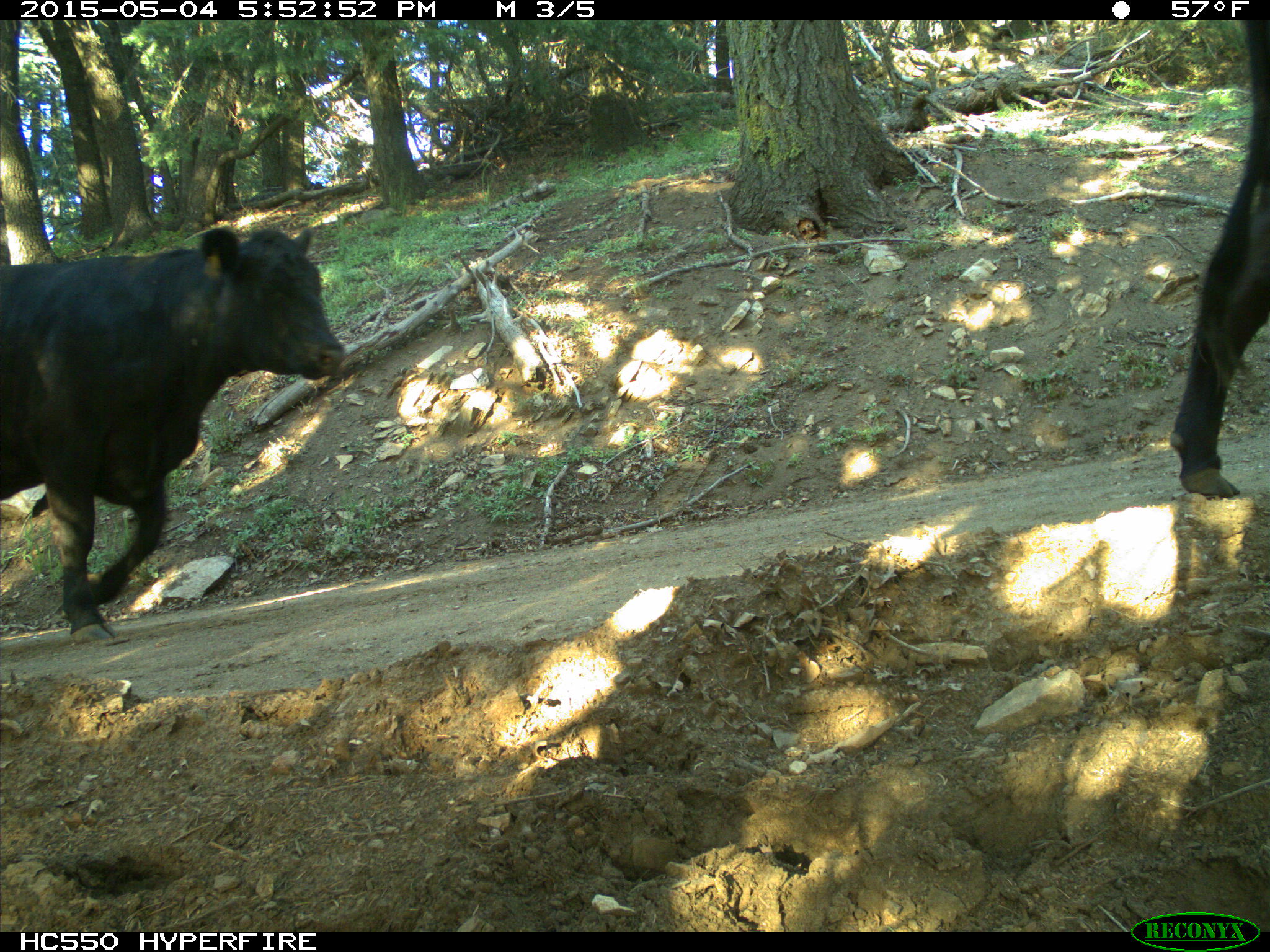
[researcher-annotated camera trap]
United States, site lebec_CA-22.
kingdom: Animalia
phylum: Chordata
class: Mammalia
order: Artiodactyla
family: Bovidae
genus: Bos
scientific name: Bos taurus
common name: domestic cow